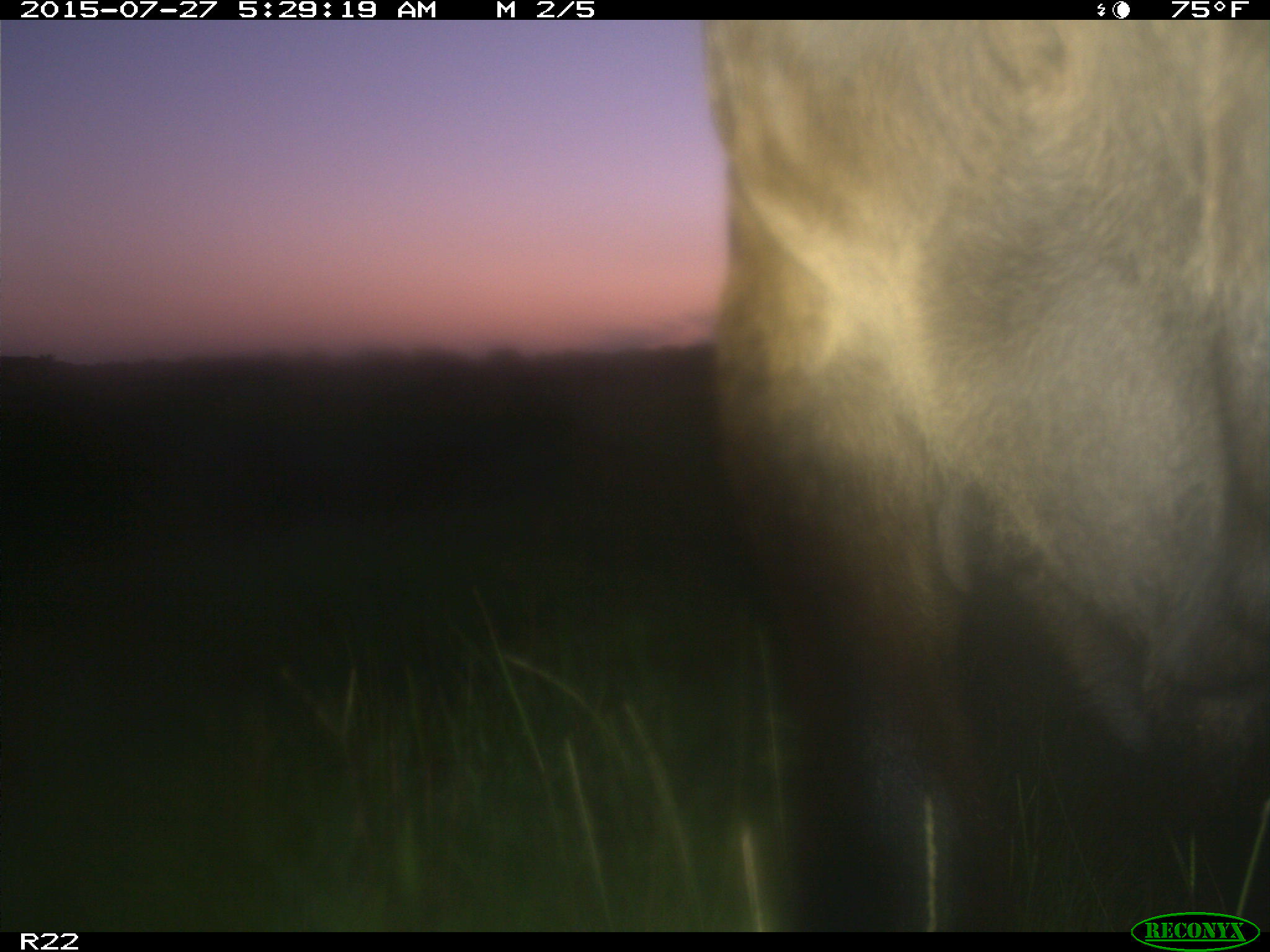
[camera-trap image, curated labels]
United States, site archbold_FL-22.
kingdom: Animalia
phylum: Chordata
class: Mammalia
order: Artiodactyla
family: Bovidae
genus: Bos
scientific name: Bos taurus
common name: domestic cow